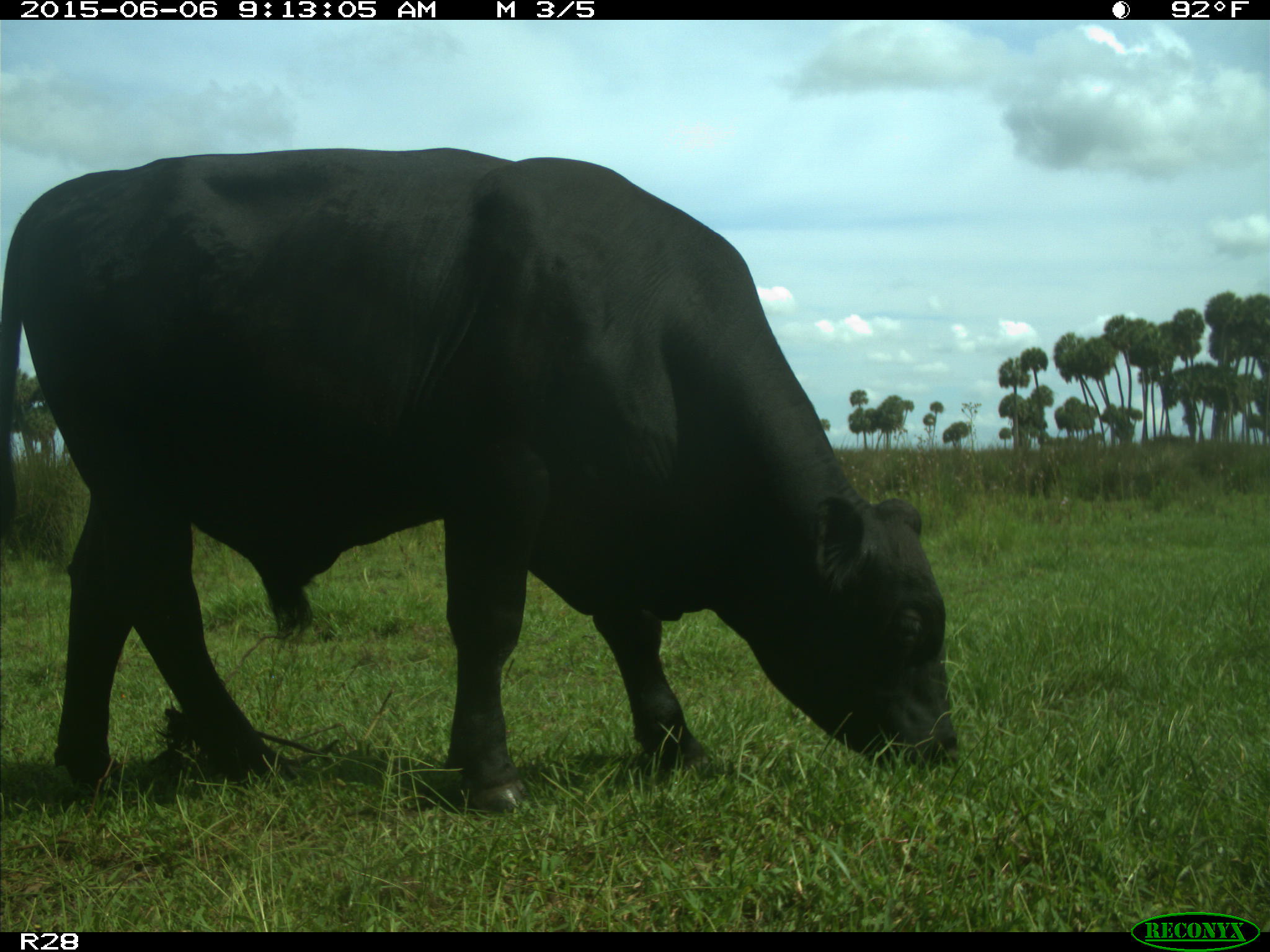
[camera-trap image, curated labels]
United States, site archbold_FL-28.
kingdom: Animalia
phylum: Chordata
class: Mammalia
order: Artiodactyla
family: Bovidae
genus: Bos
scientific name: Bos taurus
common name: domestic cow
Bos taurus (domestic cow).